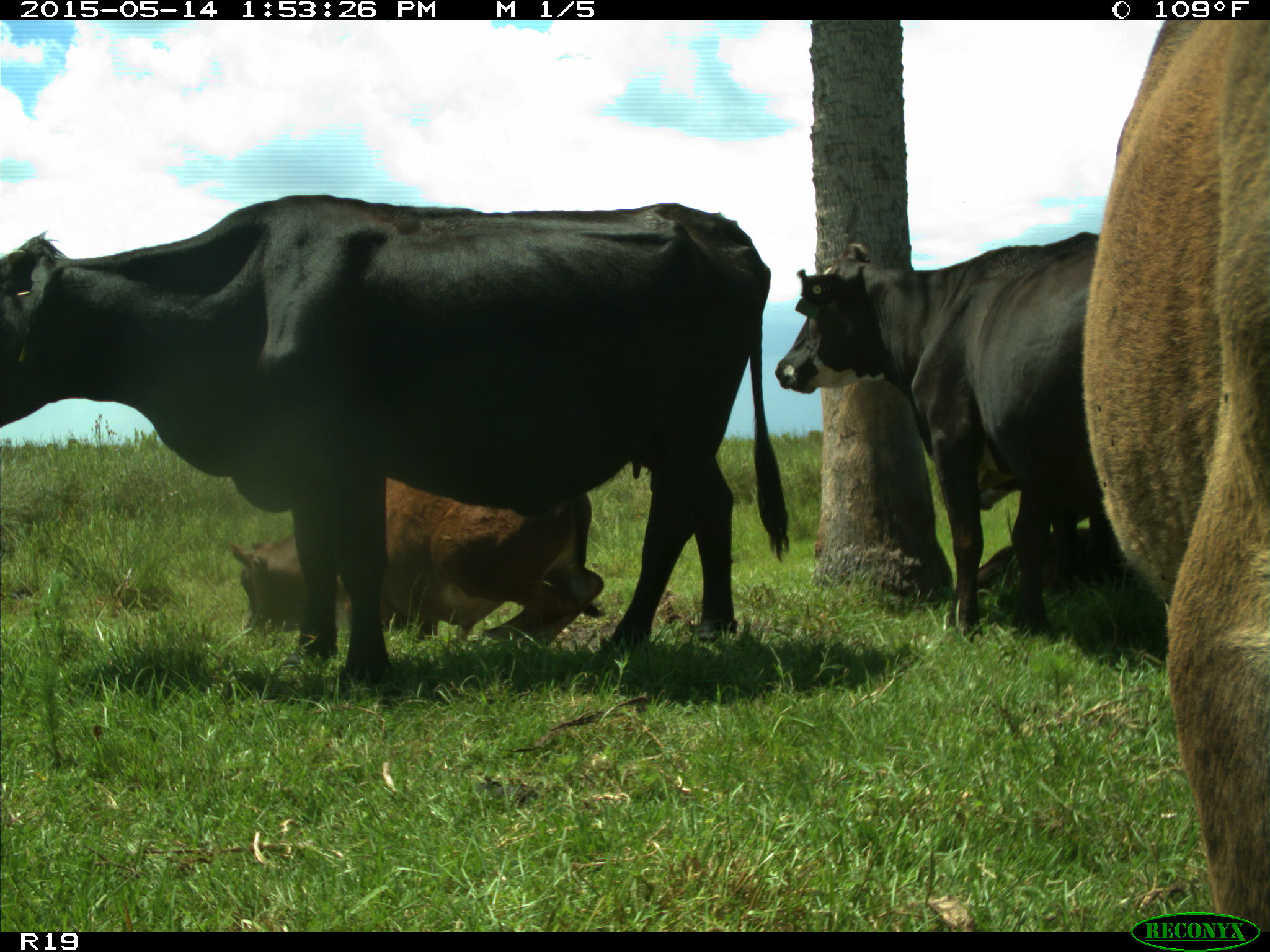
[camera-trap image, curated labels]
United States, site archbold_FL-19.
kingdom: Animalia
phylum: Chordata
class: Mammalia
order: Artiodactyla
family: Bovidae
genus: Bos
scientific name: Bos taurus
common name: domestic cow